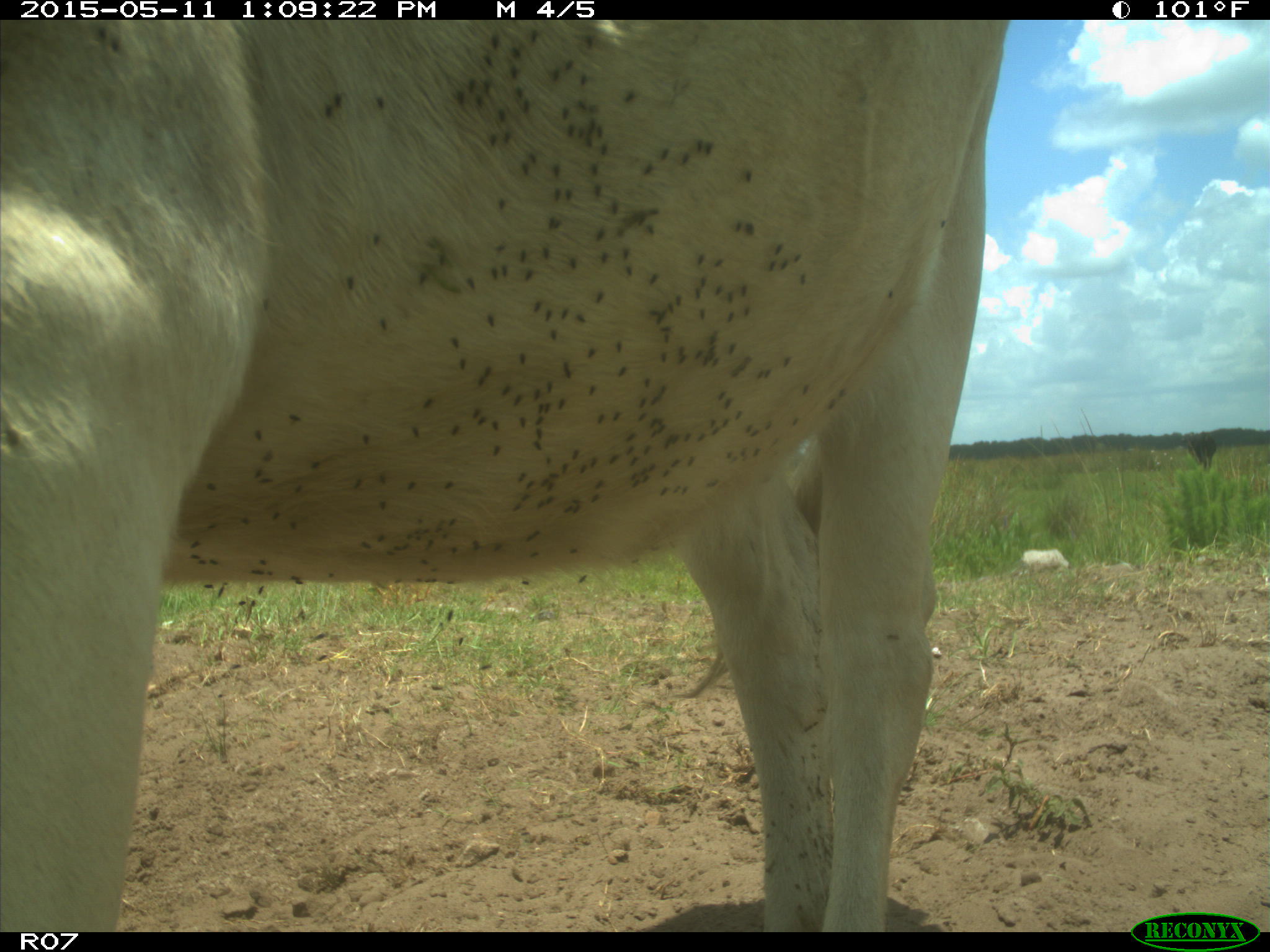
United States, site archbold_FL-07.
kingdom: Animalia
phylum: Chordata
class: Mammalia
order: Artiodactyla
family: Bovidae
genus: Bos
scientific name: Bos taurus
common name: domestic cow